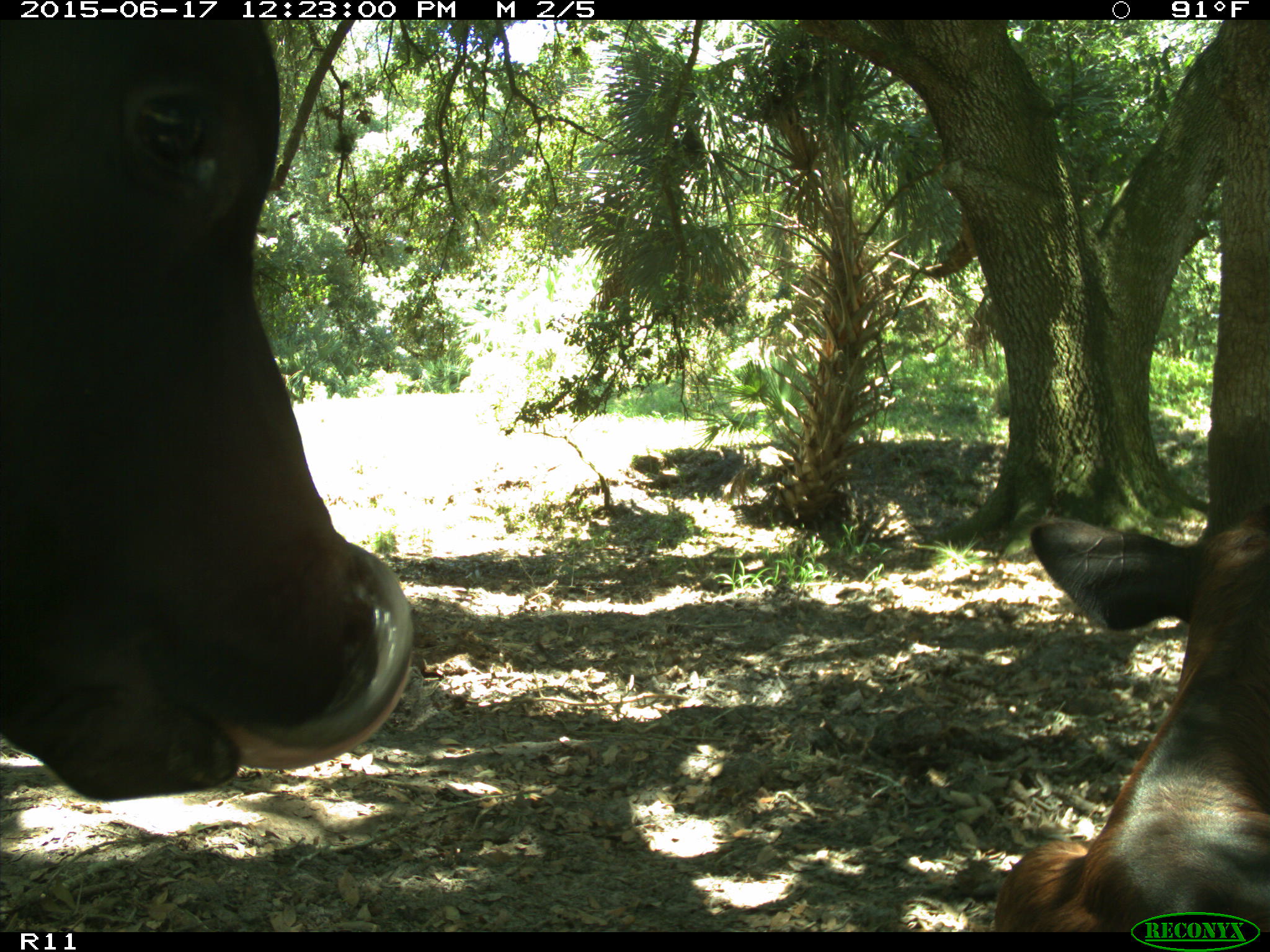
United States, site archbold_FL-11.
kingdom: Animalia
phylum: Chordata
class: Mammalia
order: Artiodactyla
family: Bovidae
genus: Bos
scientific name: Bos taurus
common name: domestic cow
Bos taurus (domestic cow).